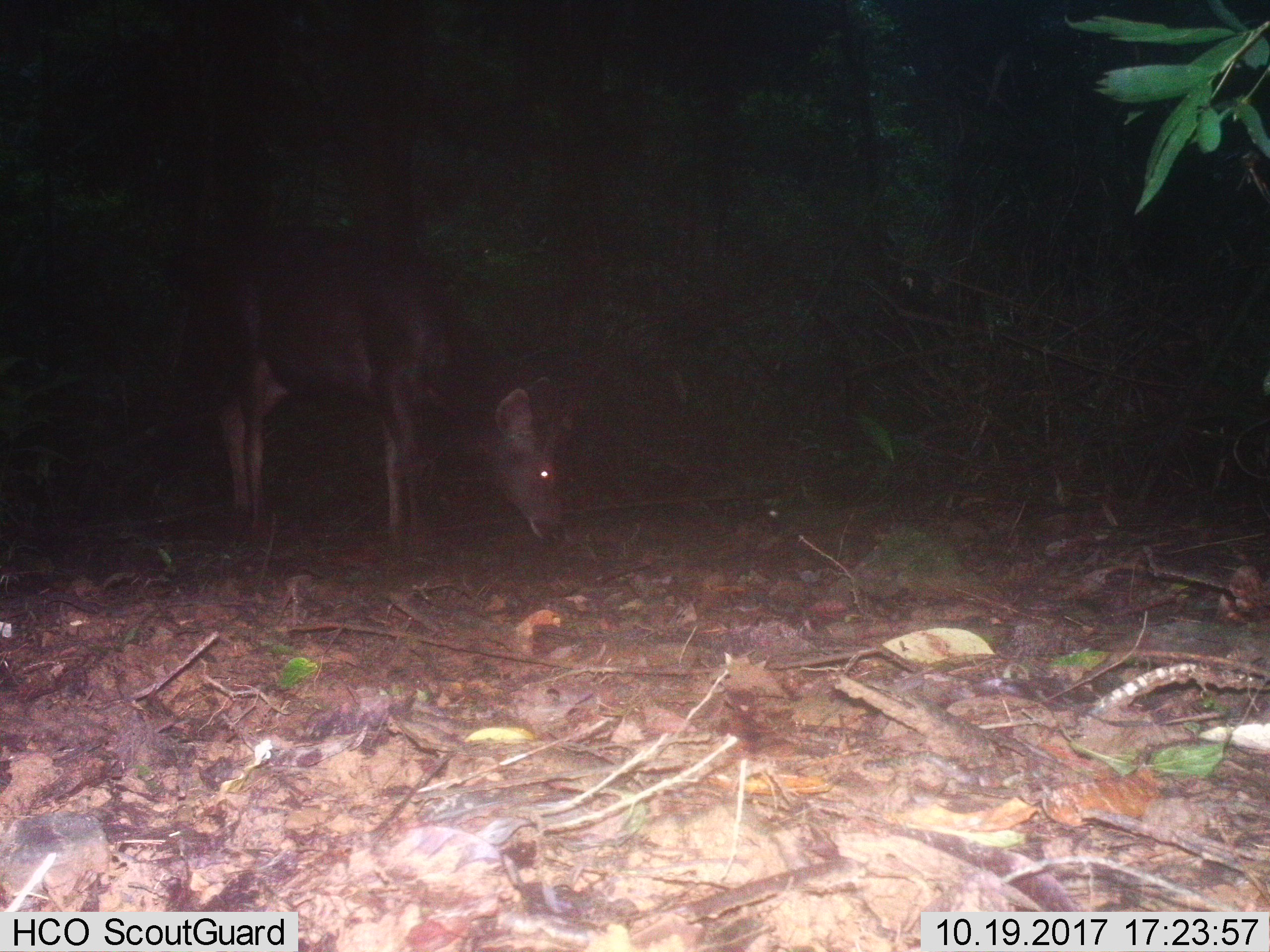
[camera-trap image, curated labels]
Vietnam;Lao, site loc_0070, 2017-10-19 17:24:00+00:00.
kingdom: Animalia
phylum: Chordata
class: Mammalia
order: Artiodactyla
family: Cervidae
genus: Rusa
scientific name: Rusa unicolor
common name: sambar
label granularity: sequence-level